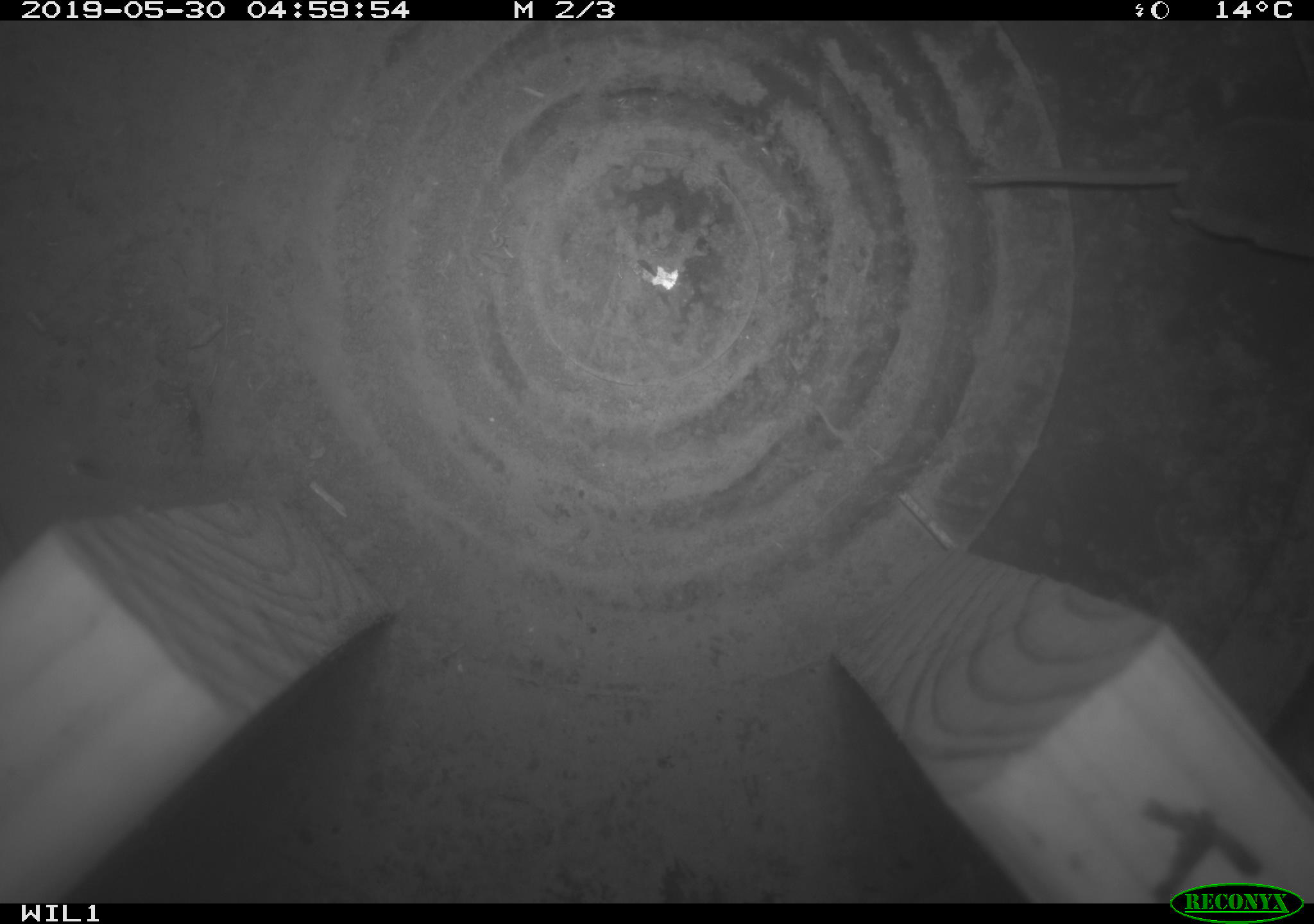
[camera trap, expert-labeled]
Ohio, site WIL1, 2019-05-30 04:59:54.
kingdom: Animalia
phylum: Chordata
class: Mammalia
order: Eulipotyphla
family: Soricidae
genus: Sorex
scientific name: Sorex cinereus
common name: masked shrew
Masked shrew (Sorex cinereus).